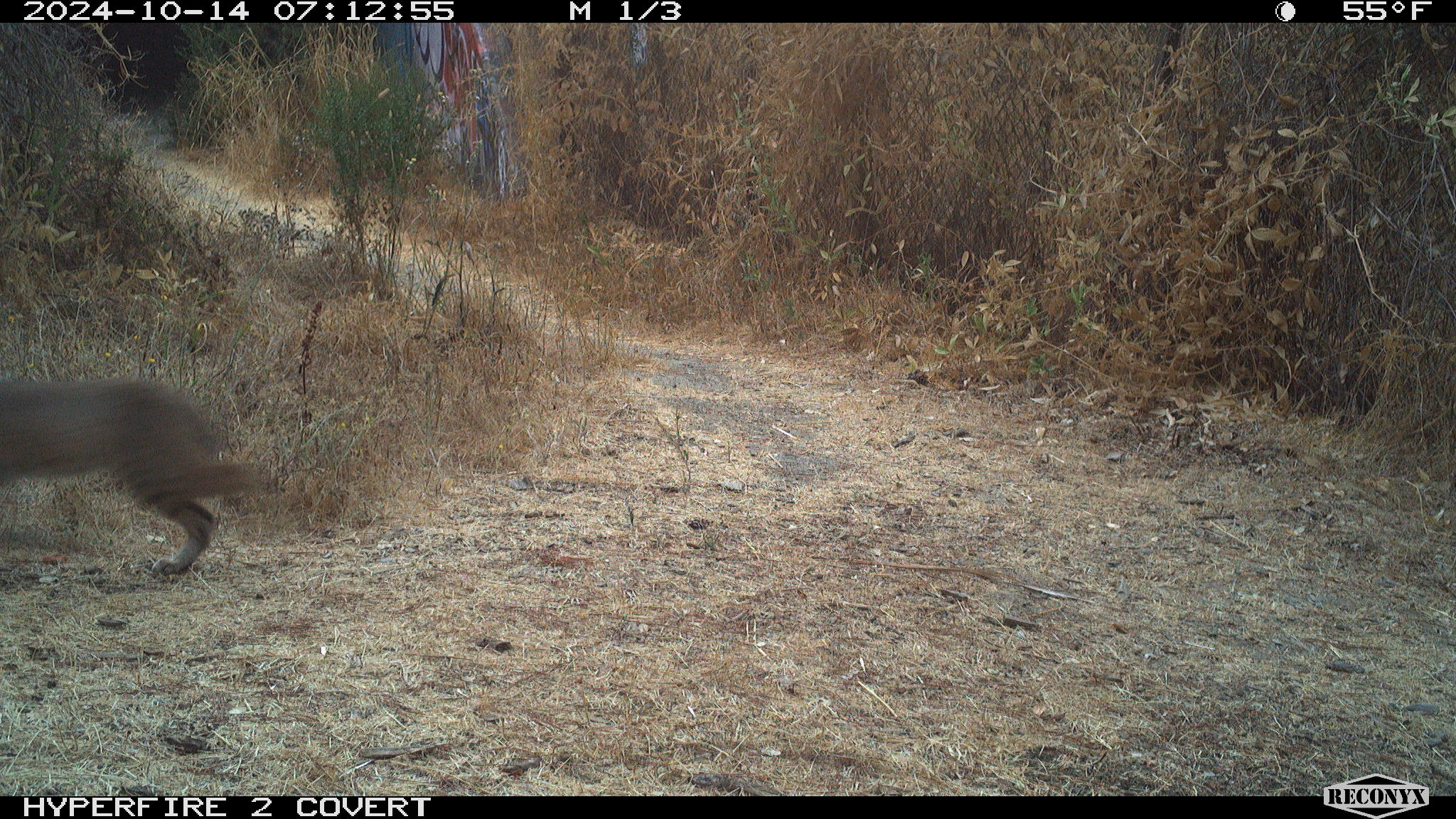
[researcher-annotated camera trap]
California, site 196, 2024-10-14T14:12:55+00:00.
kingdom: Animalia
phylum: Chordata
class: Mammalia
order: Carnivora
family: Felidae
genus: Lynx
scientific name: Lynx rufus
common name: bobcat